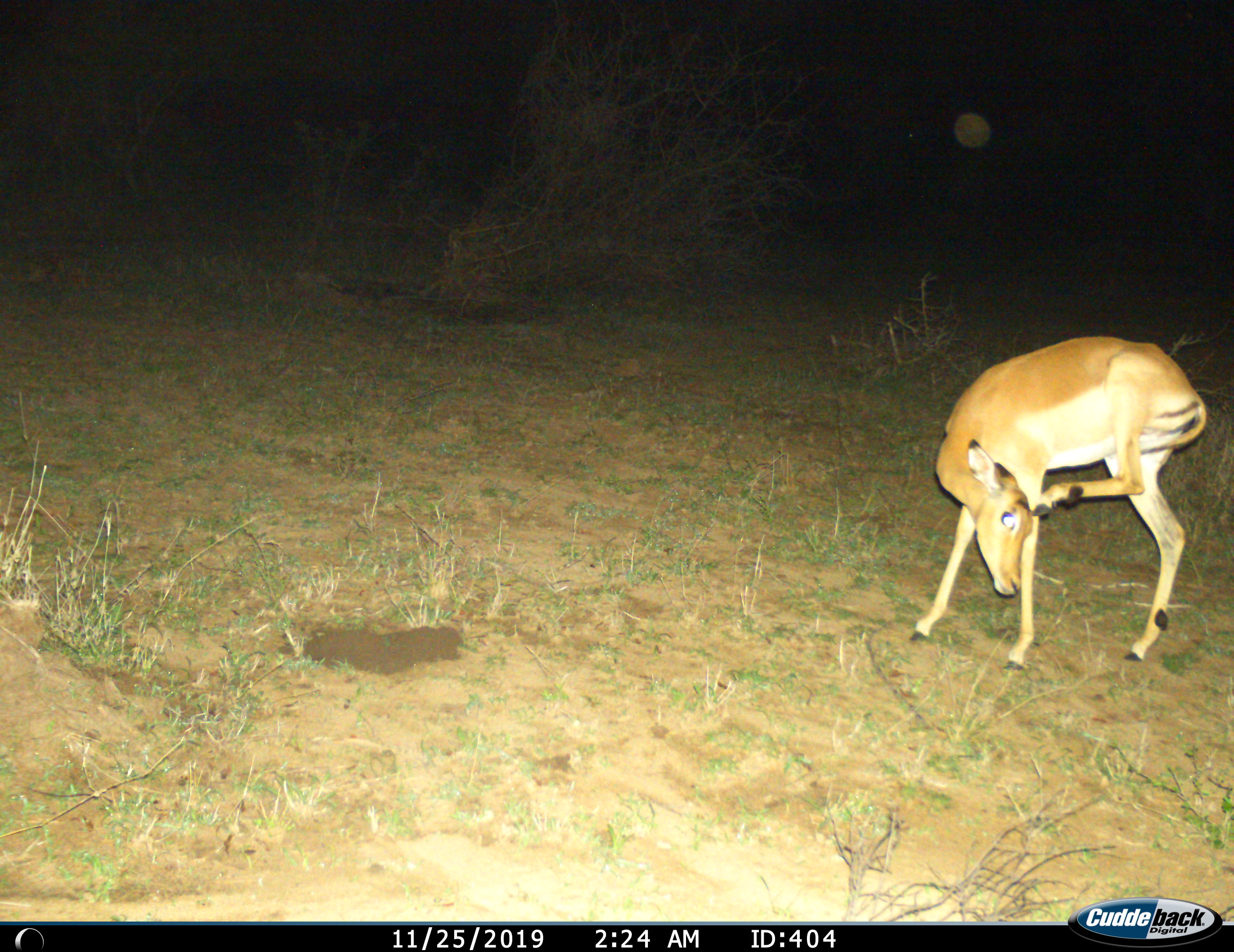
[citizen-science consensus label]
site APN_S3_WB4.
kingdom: Animalia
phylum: Chordata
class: Mammalia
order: Artiodactyla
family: Bovidae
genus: Aepyceros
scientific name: Aepyceros melampus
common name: impala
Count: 1.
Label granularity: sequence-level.